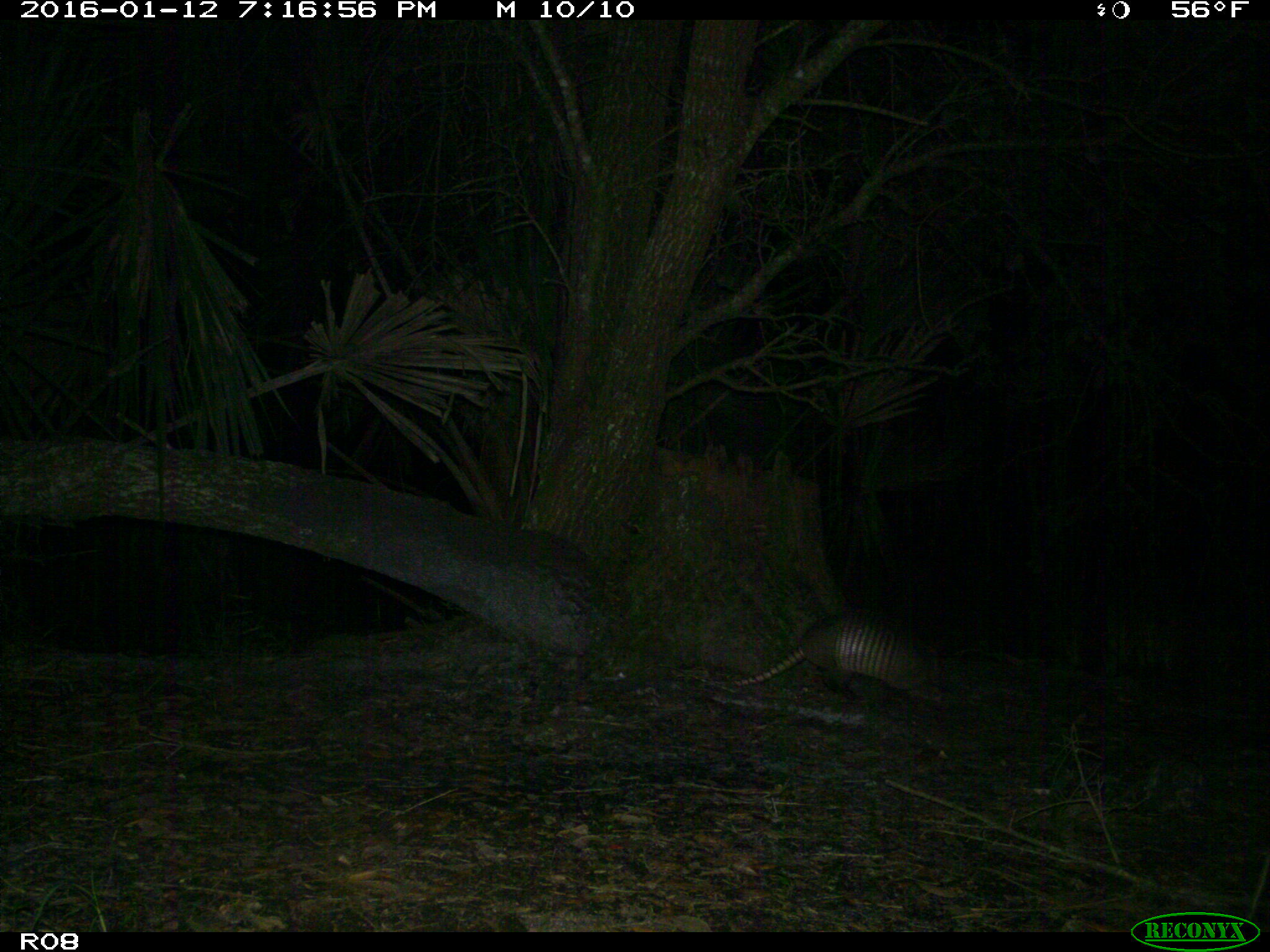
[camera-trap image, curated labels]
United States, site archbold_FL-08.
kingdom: Animalia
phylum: Chordata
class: Mammalia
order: Cingulata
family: Dasypodidae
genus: Dasypus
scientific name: Dasypus novemcinctus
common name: nine-banded armadillo